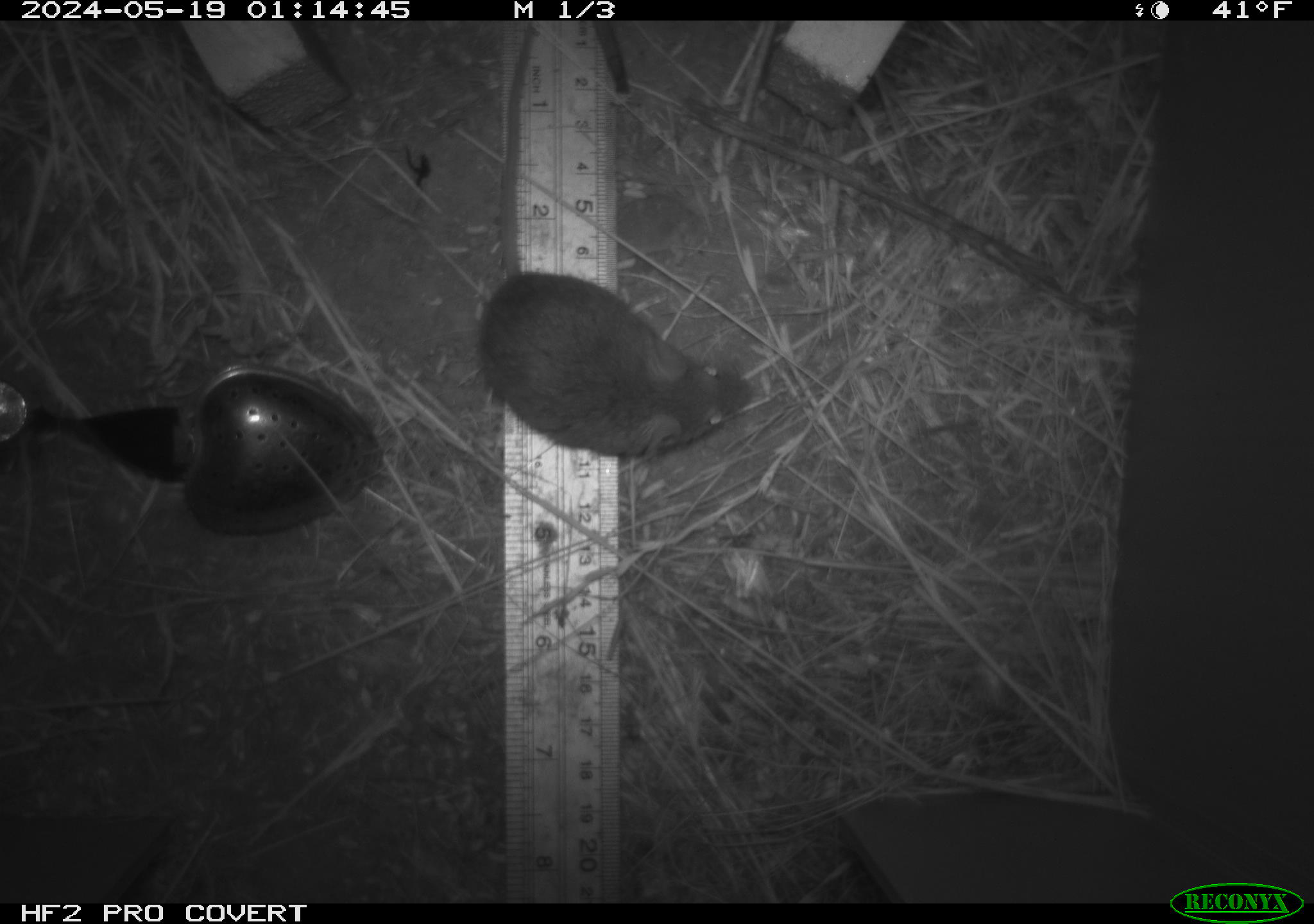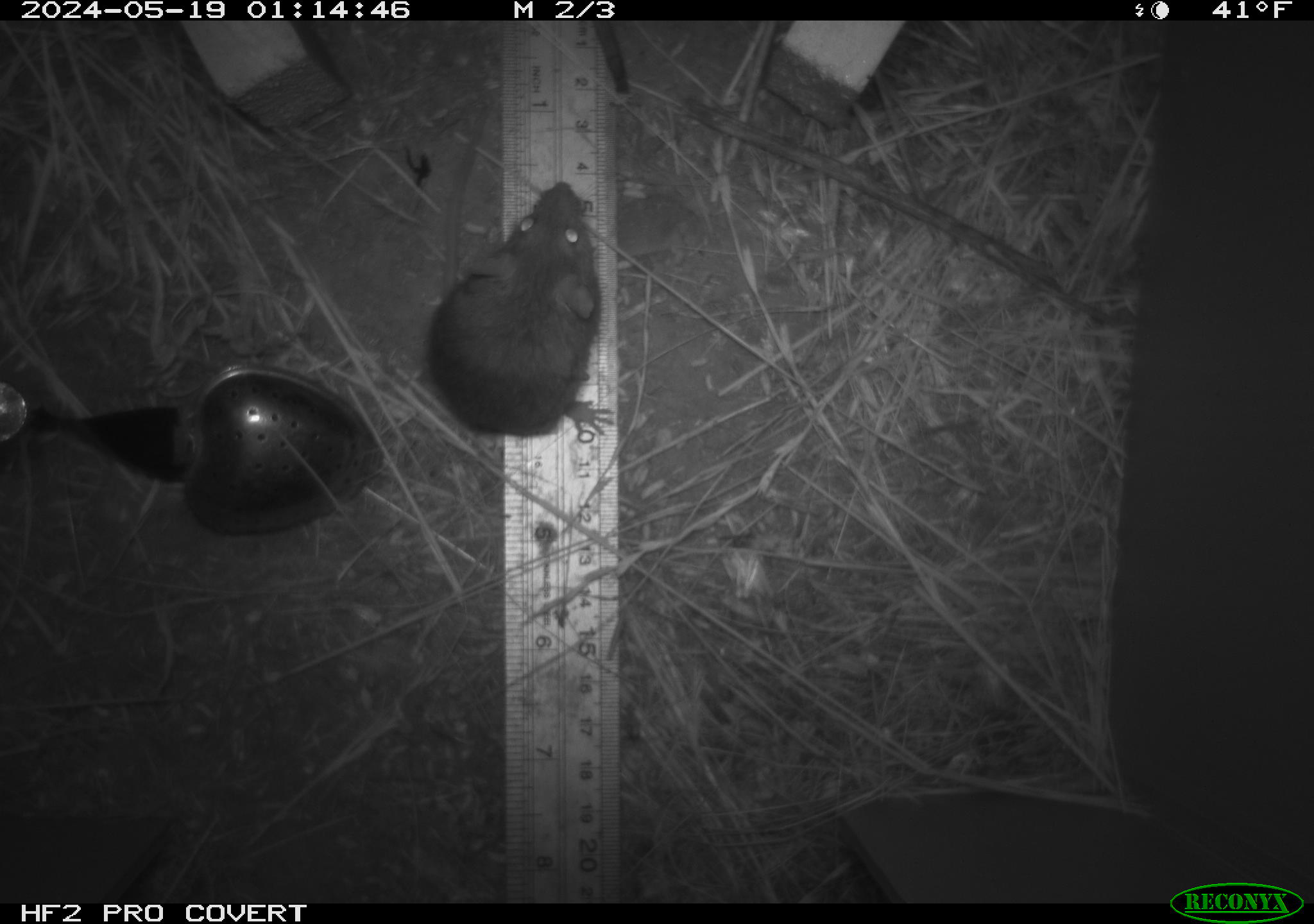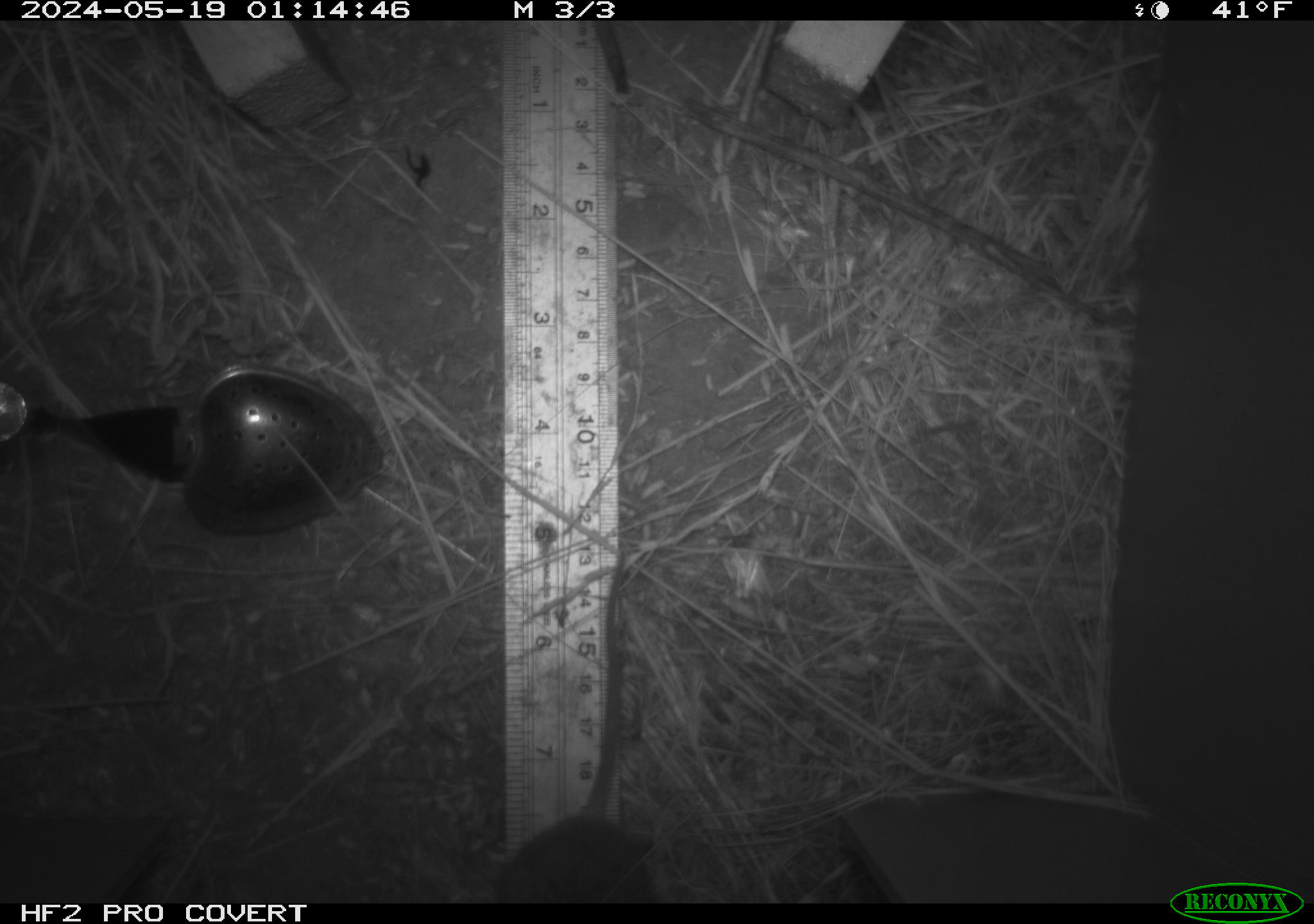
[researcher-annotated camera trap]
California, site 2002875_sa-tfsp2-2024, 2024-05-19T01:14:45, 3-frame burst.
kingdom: Animalia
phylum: Chordata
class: Mammalia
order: Rodentia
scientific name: Rodentia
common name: rodent